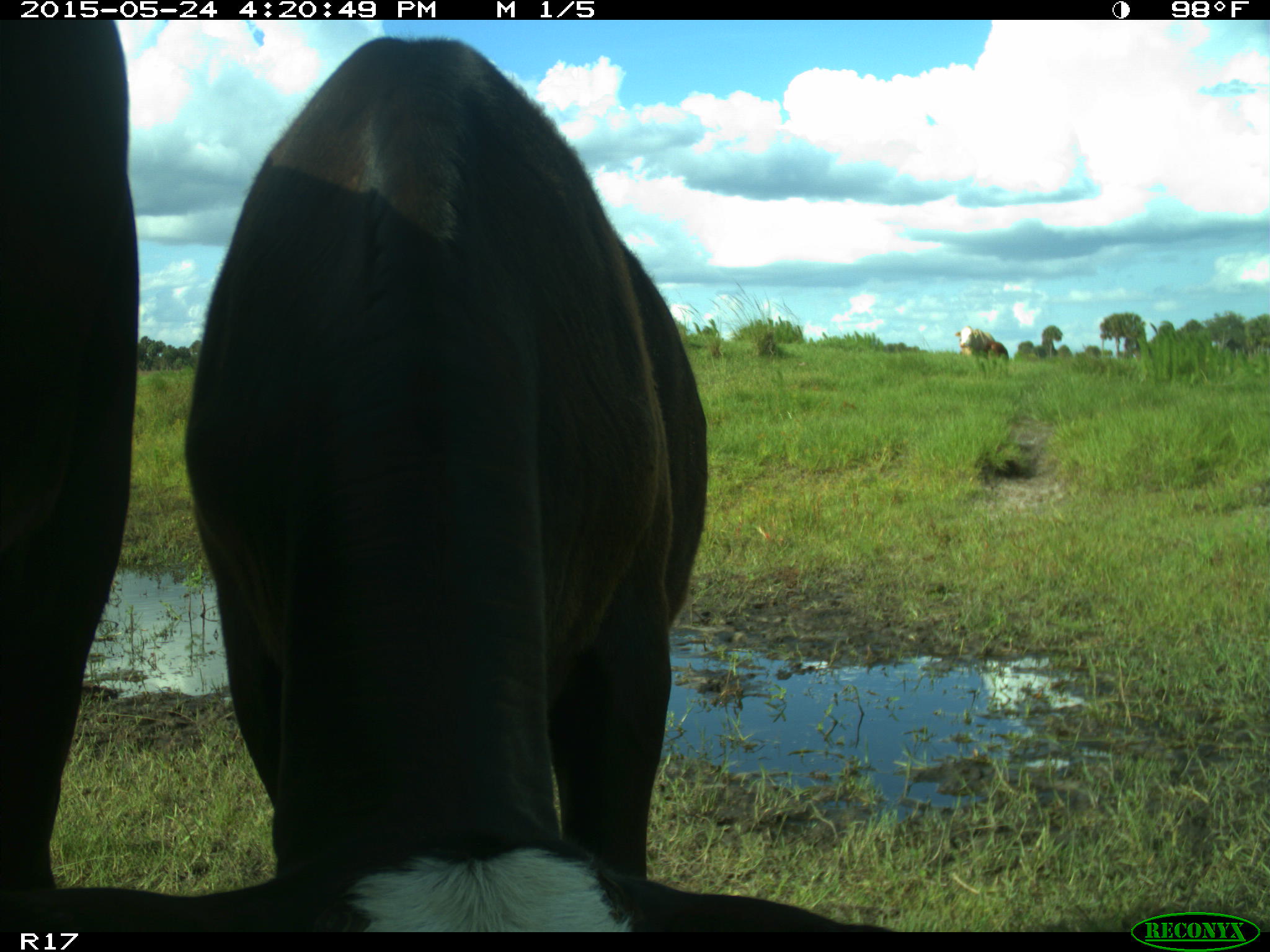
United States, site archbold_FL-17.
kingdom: Animalia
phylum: Chordata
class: Mammalia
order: Artiodactyla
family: Bovidae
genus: Bos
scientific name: Bos taurus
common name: domestic cow